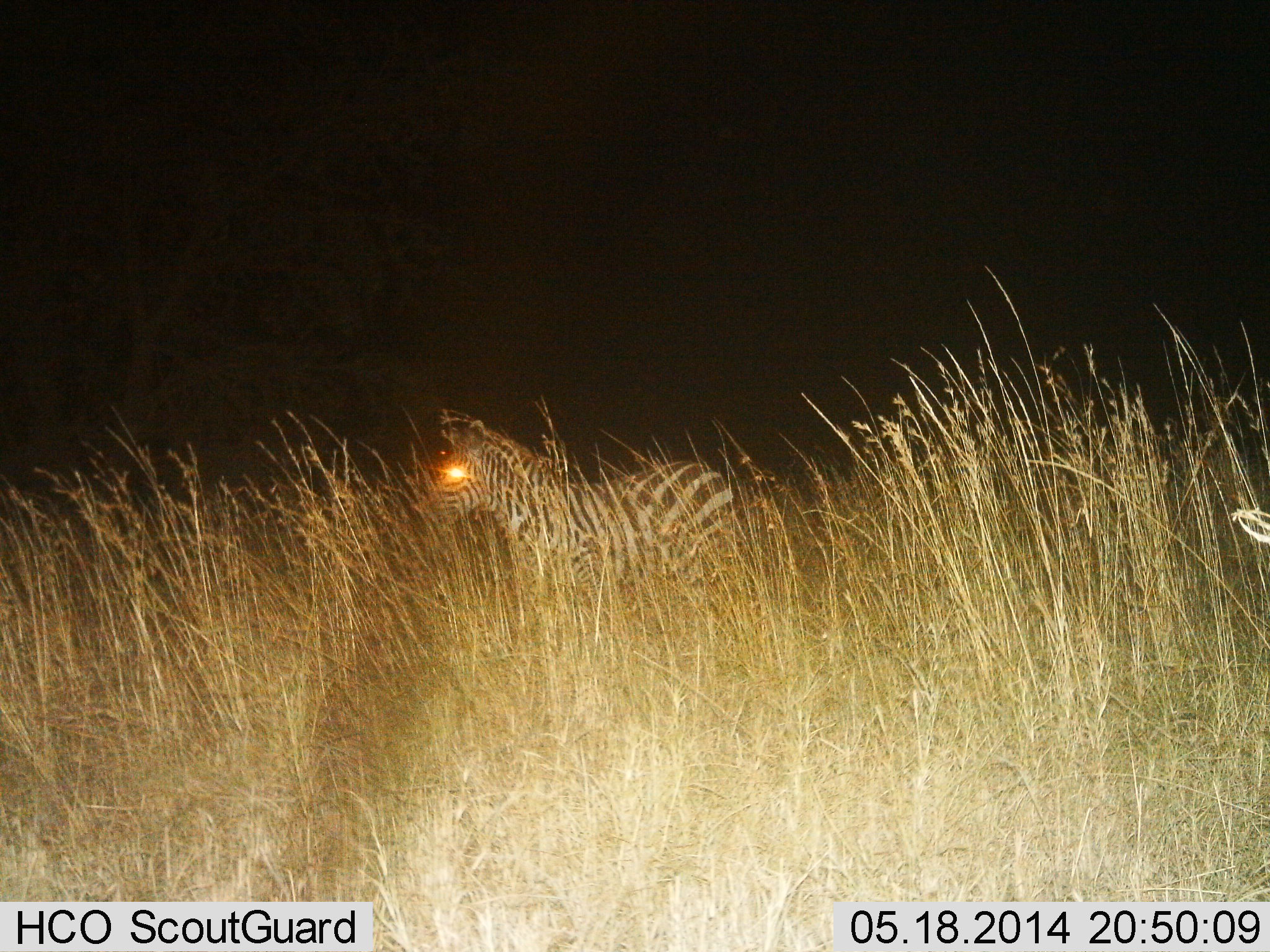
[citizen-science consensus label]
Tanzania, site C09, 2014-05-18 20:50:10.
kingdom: Animalia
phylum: Chordata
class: Mammalia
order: Perissodactyla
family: Equidae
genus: Equus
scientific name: Equus quagga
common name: plains zebra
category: zebra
Zebra (plains zebra) (Equus quagga), count 1. Behavior (volunteer vote fractions): standing 100%, resting 0%, moving 0%, interacting 0%. Young present (vote fraction): 0%. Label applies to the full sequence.